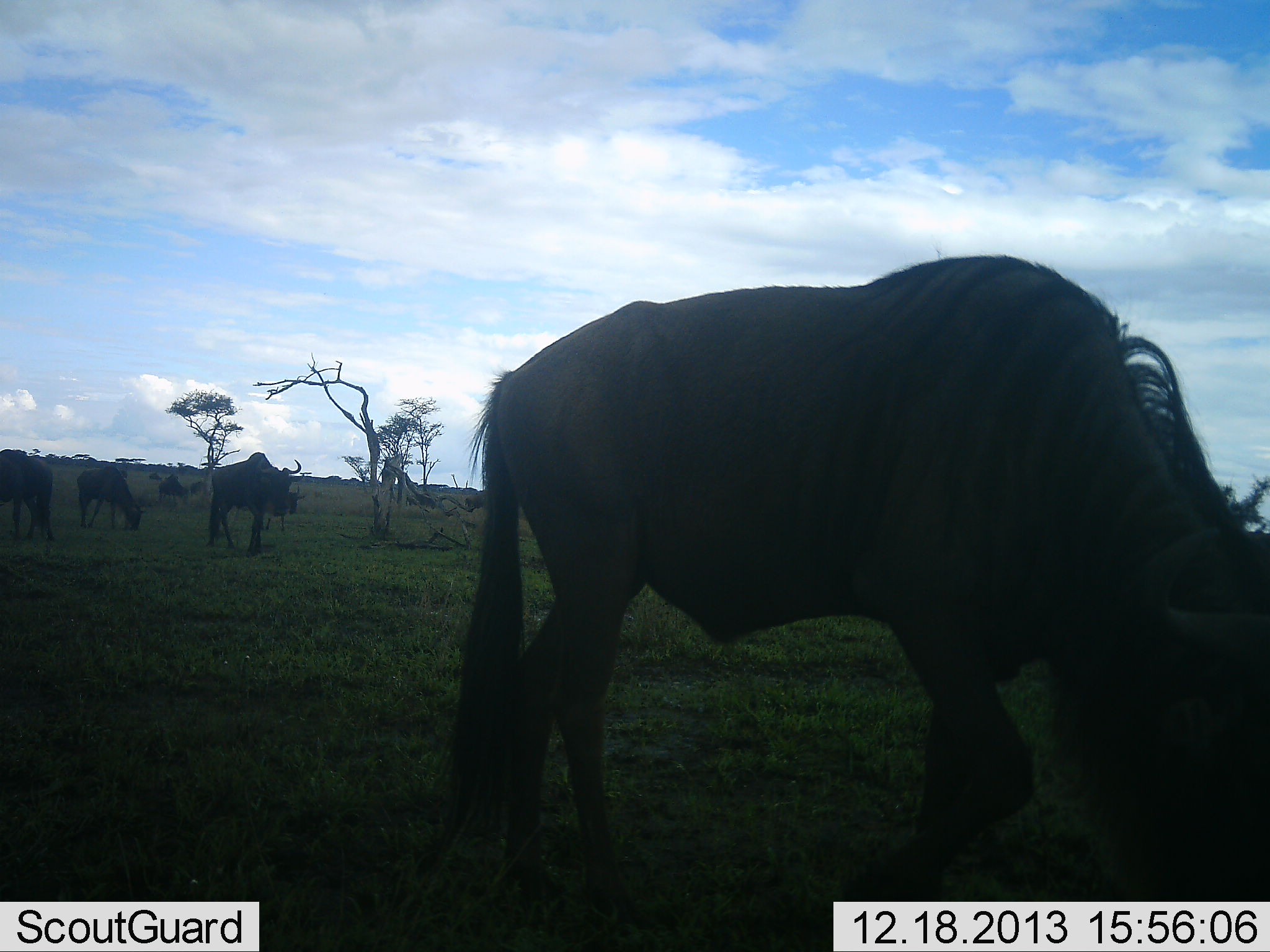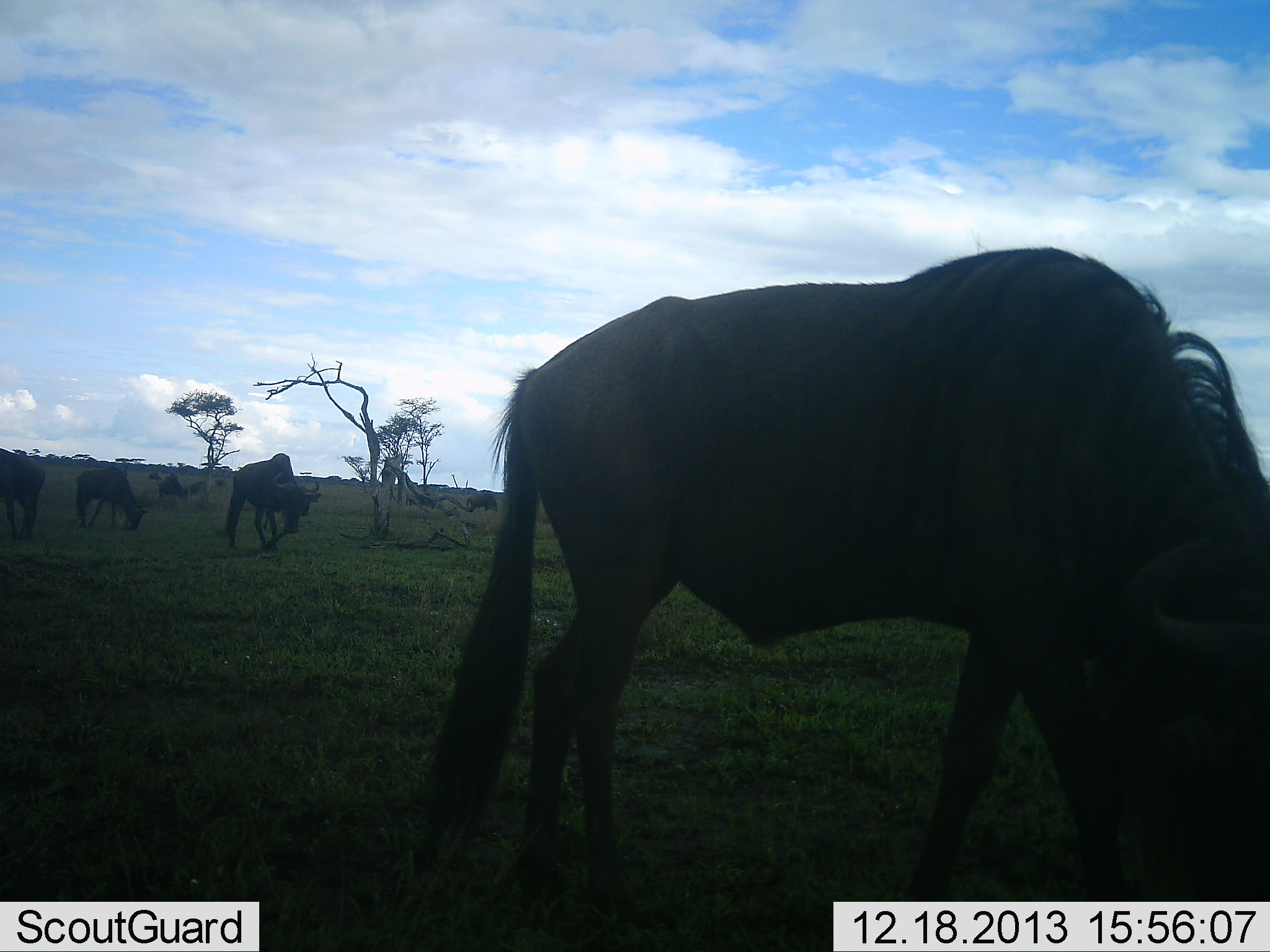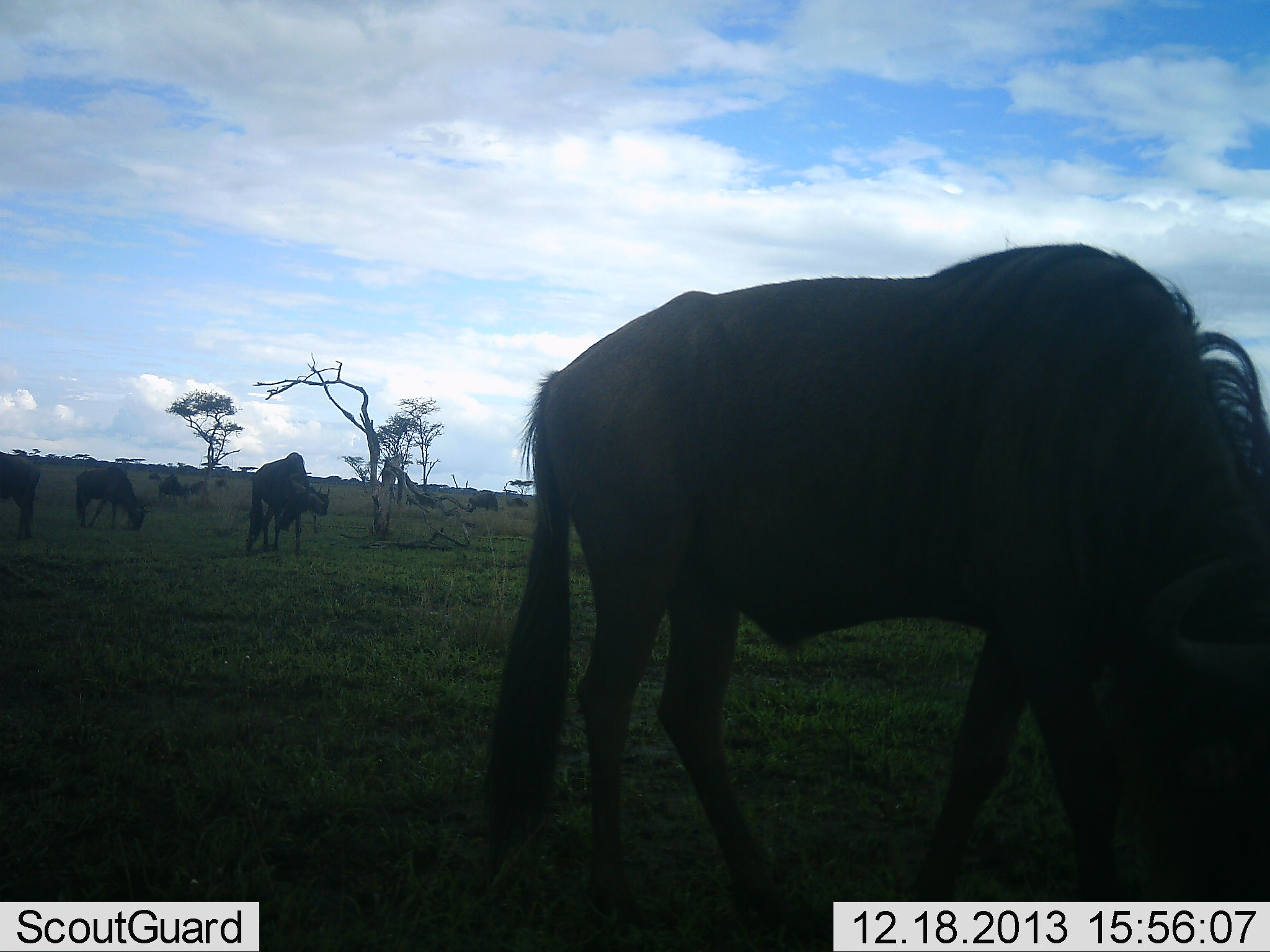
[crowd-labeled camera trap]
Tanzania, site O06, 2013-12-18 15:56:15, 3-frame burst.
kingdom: Animalia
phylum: Chordata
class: Mammalia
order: Artiodactyla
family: Bovidae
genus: Connochaetes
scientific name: Connochaetes taurinus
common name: blue wildebeest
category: wildebeest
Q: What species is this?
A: Wildebeest (blue wildebeest) (Connochaetes taurinus).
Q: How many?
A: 4.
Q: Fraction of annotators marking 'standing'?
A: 10%.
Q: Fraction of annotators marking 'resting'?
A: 0%.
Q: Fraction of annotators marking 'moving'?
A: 60%.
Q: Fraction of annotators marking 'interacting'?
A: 0%.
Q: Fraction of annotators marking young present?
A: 0%.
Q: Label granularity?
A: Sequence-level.